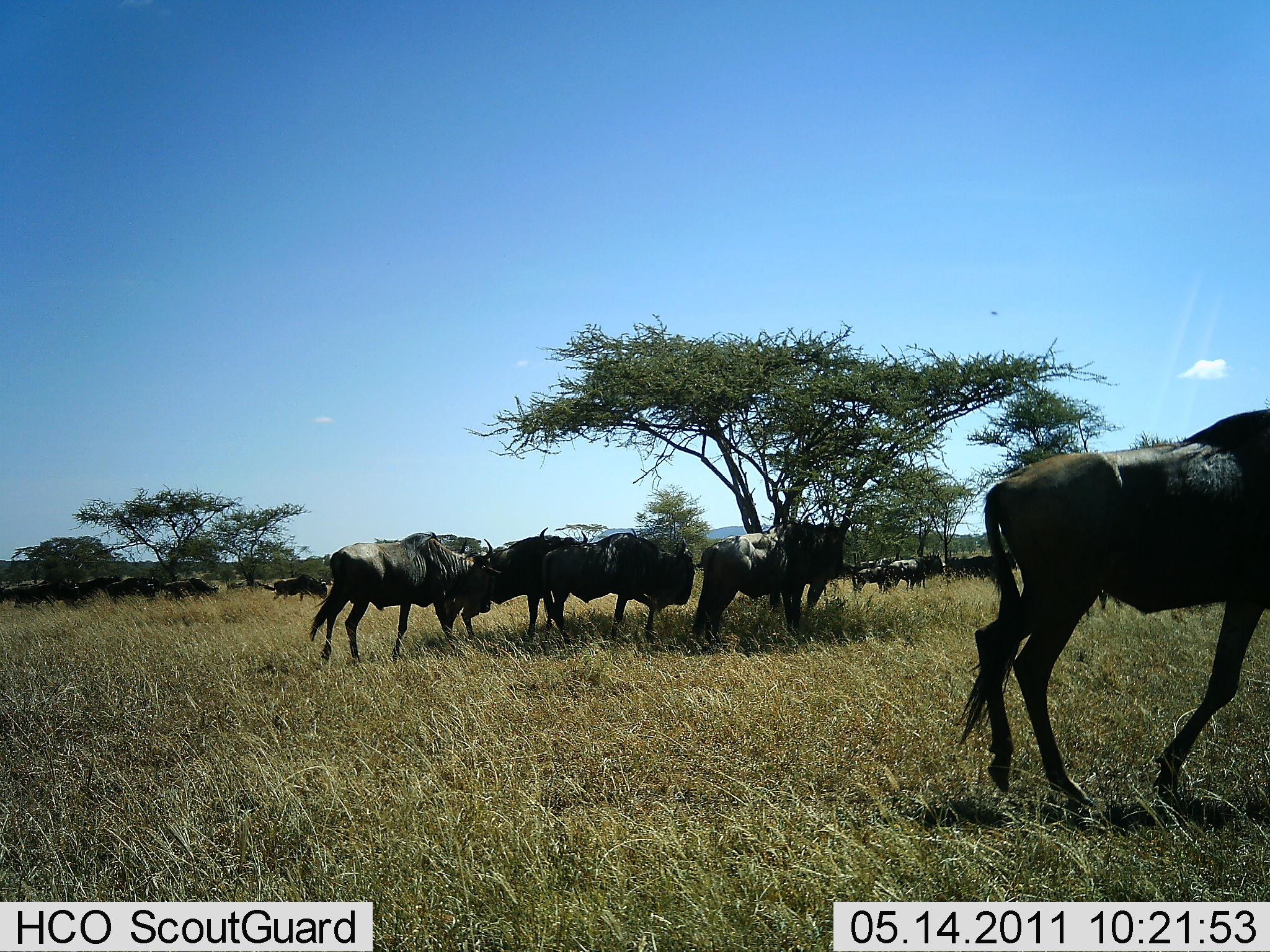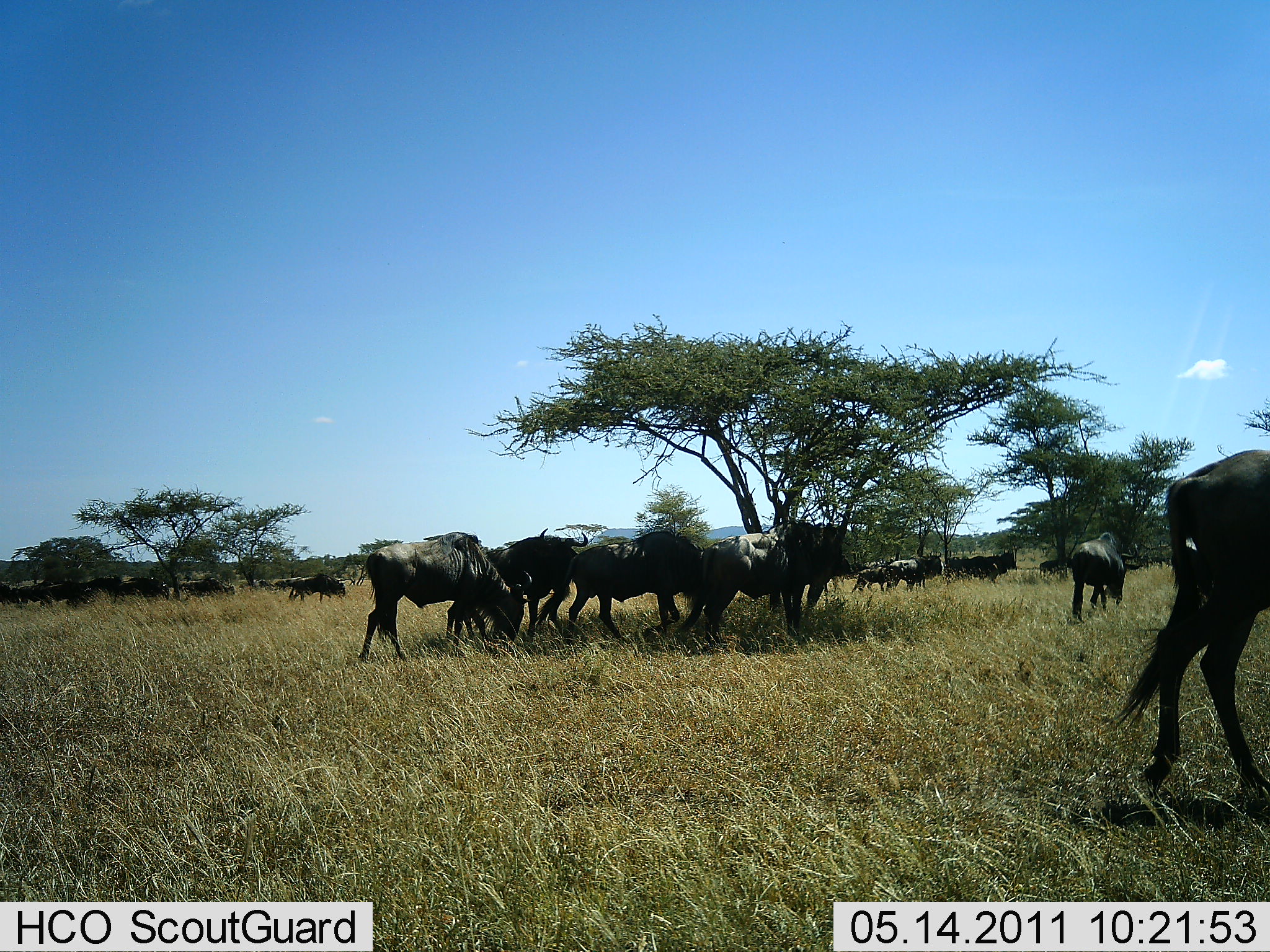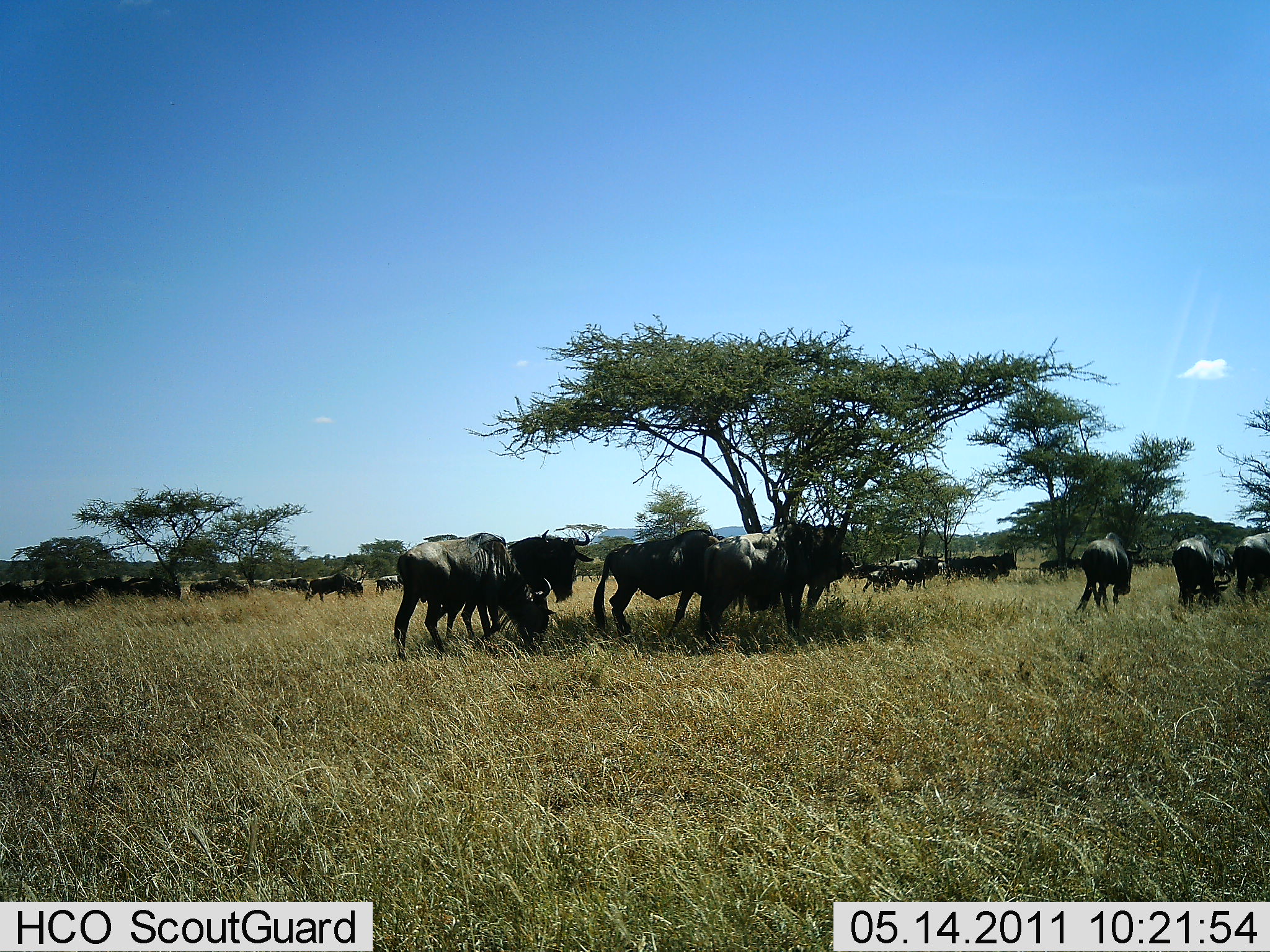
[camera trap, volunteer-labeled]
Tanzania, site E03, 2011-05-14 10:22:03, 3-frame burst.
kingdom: Animalia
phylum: Chordata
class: Mammalia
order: Artiodactyla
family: Bovidae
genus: Connochaetes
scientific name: Connochaetes taurinus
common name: blue wildebeest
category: wildebeest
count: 11-50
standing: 36%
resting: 27%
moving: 82%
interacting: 0%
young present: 0%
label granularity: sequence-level